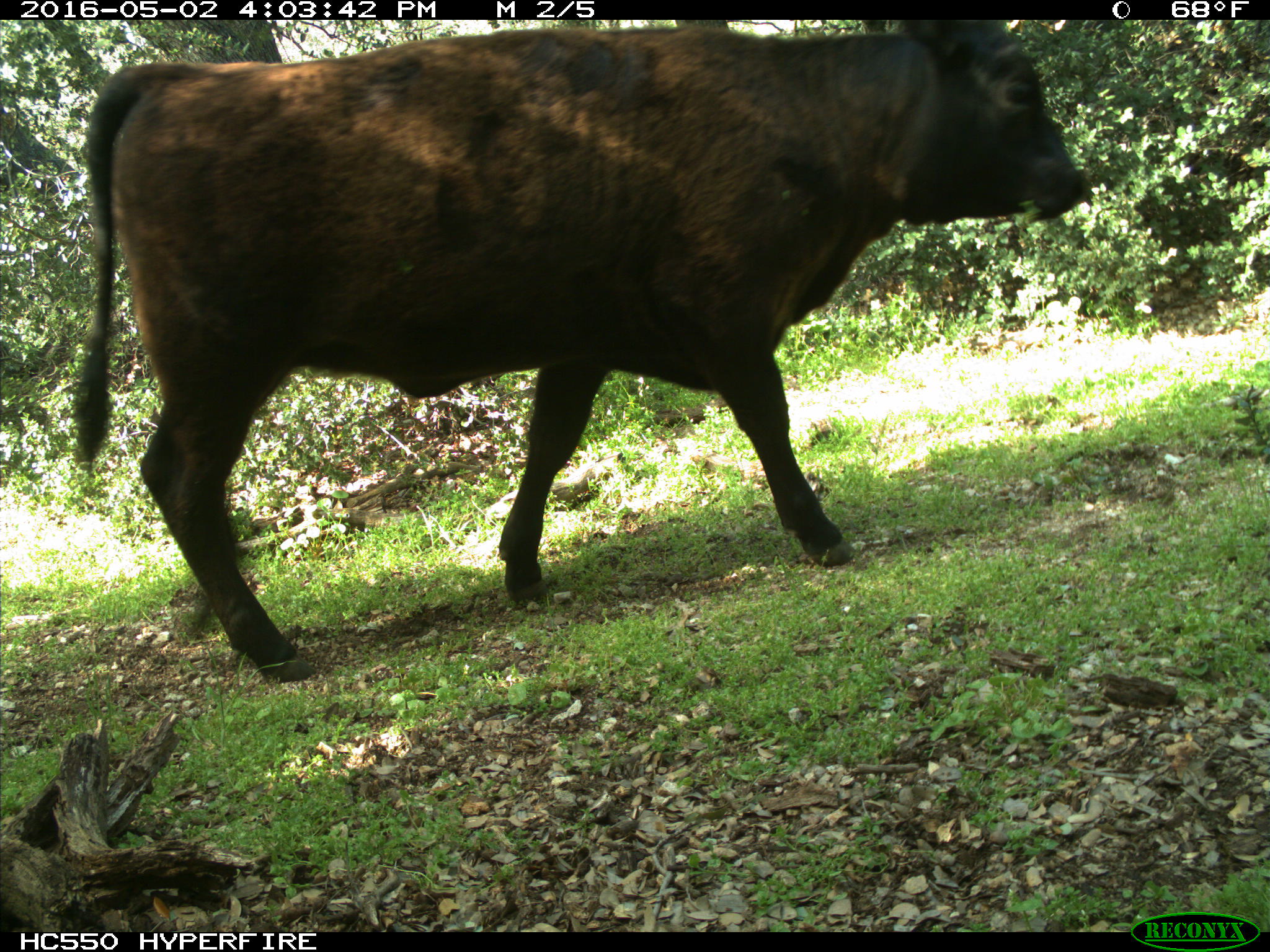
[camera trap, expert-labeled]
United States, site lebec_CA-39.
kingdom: Animalia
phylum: Chordata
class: Mammalia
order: Artiodactyla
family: Bovidae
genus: Bos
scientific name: Bos taurus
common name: domestic cow